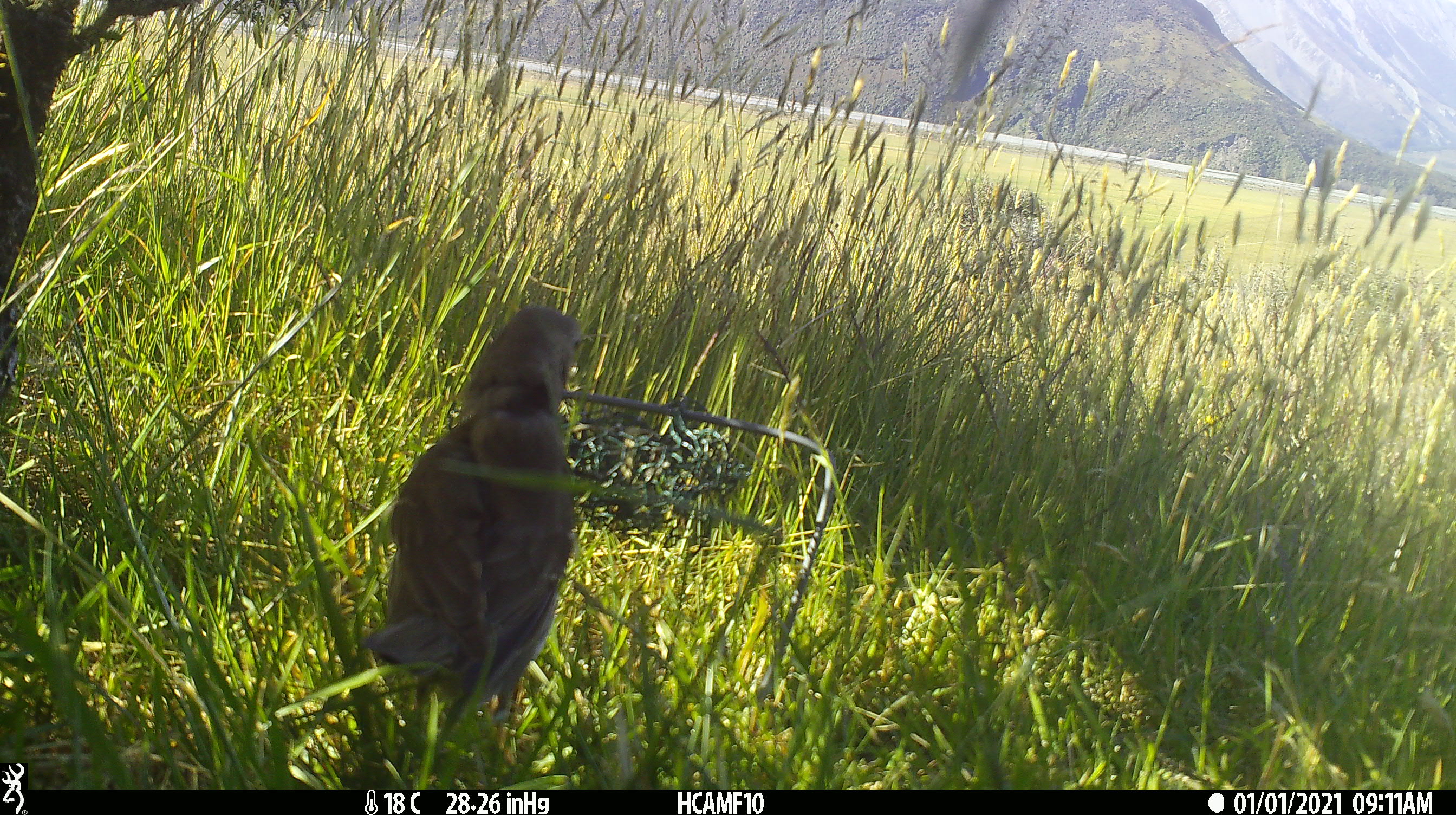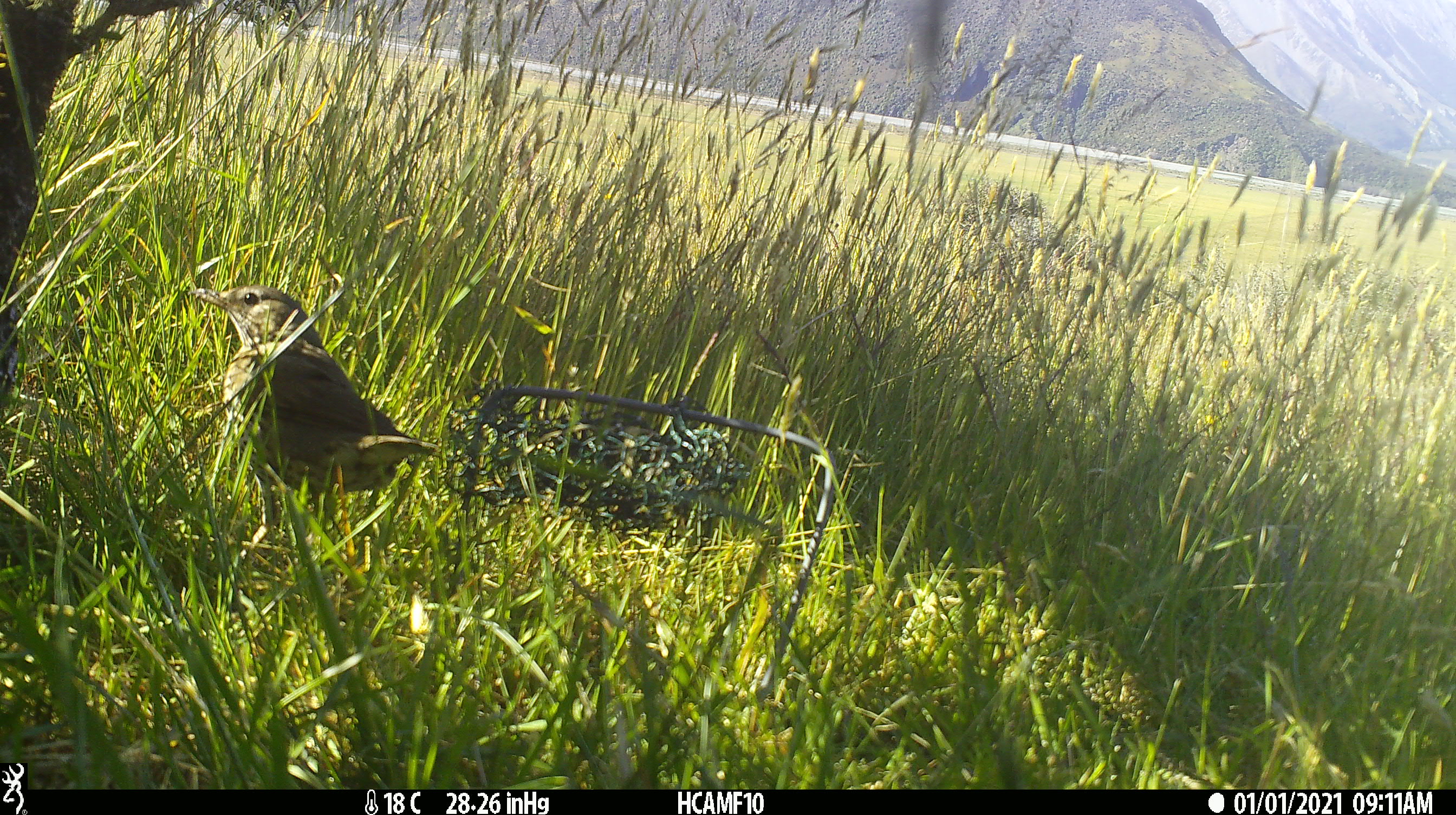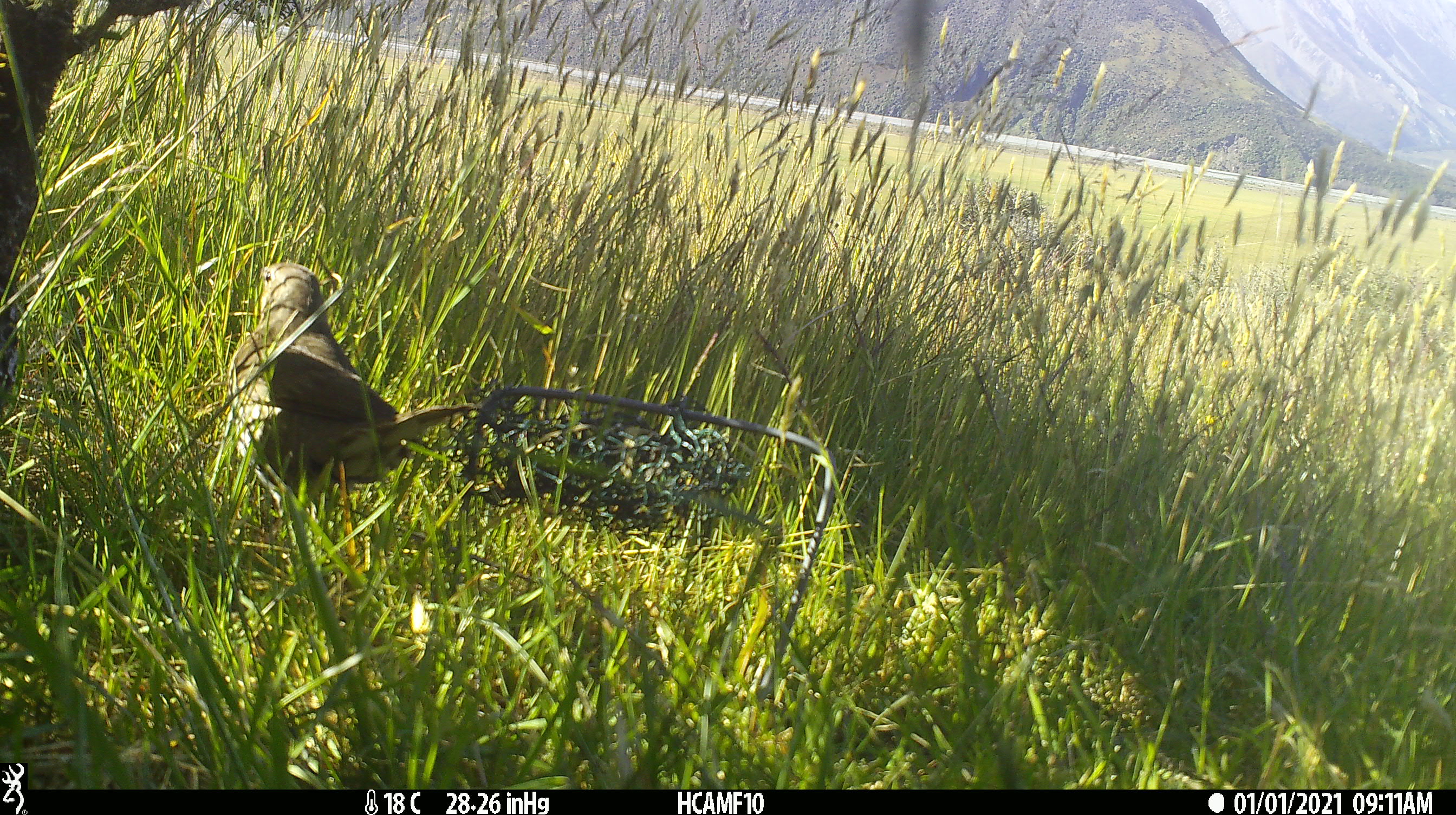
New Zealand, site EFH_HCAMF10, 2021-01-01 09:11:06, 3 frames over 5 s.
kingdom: Animalia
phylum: Chordata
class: Aves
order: Passeriformes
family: Turdidae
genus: Turdus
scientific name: Turdus philomelos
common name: song thrush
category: thrush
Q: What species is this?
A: Thrush (song thrush) (Turdus philomelos).